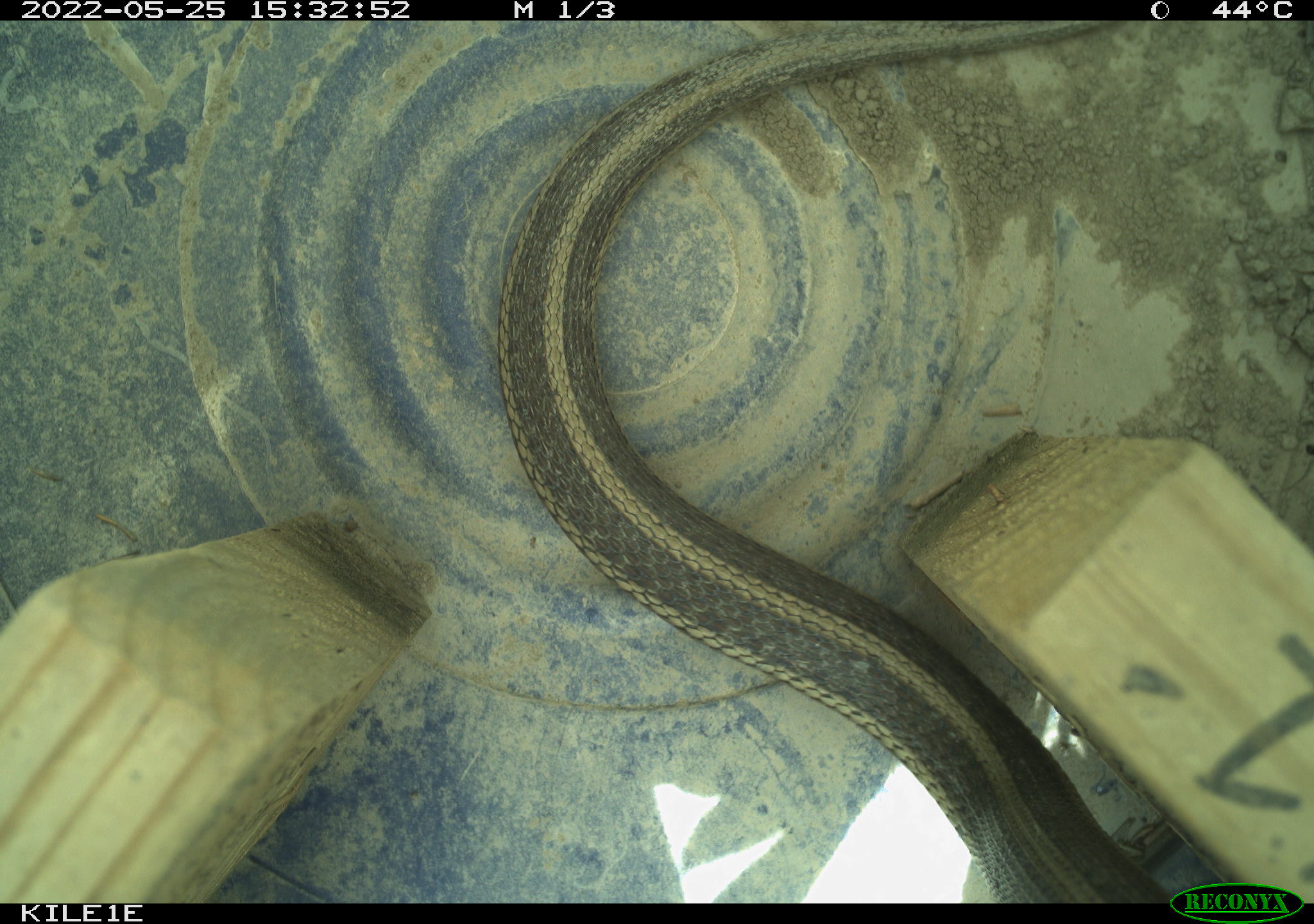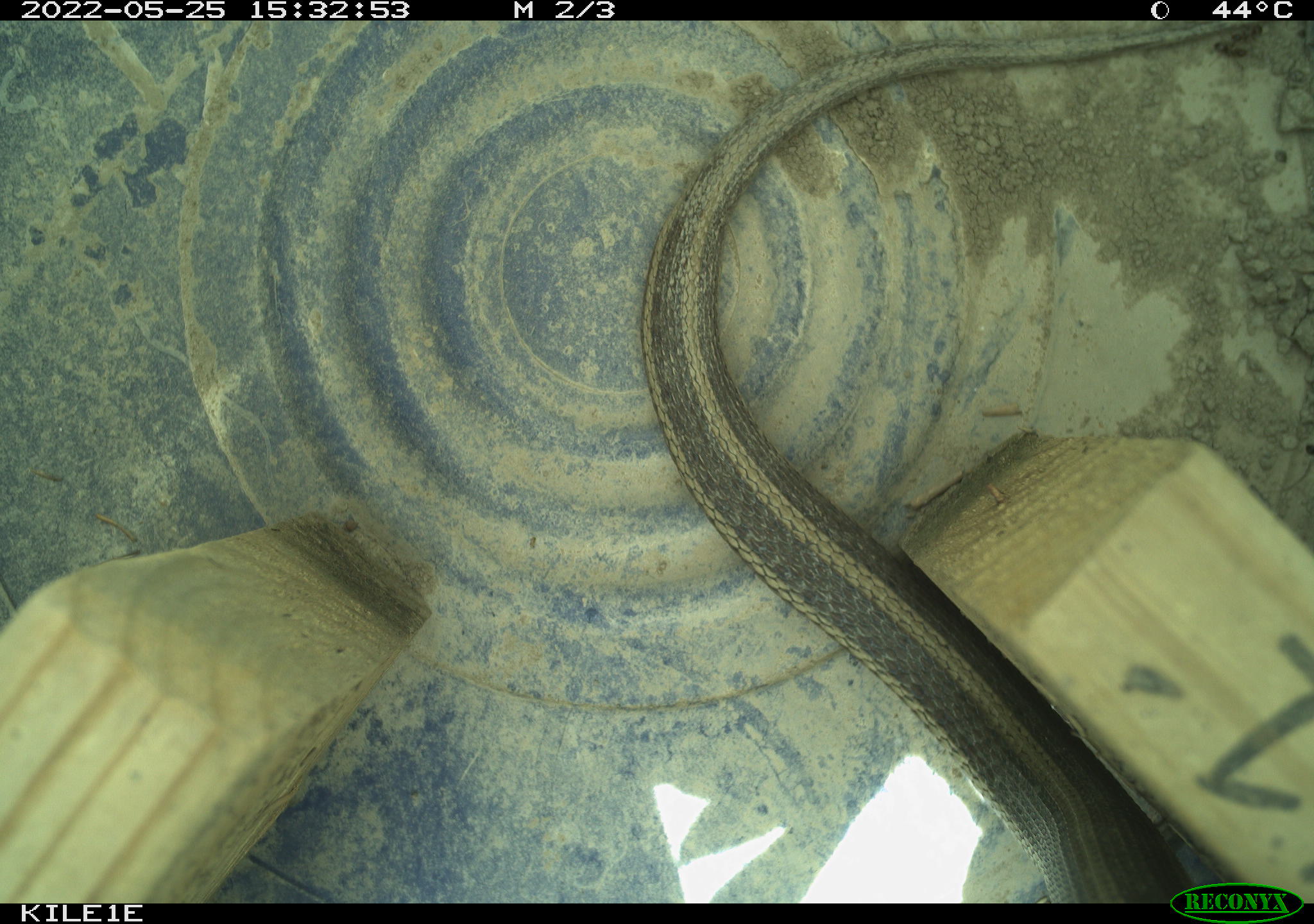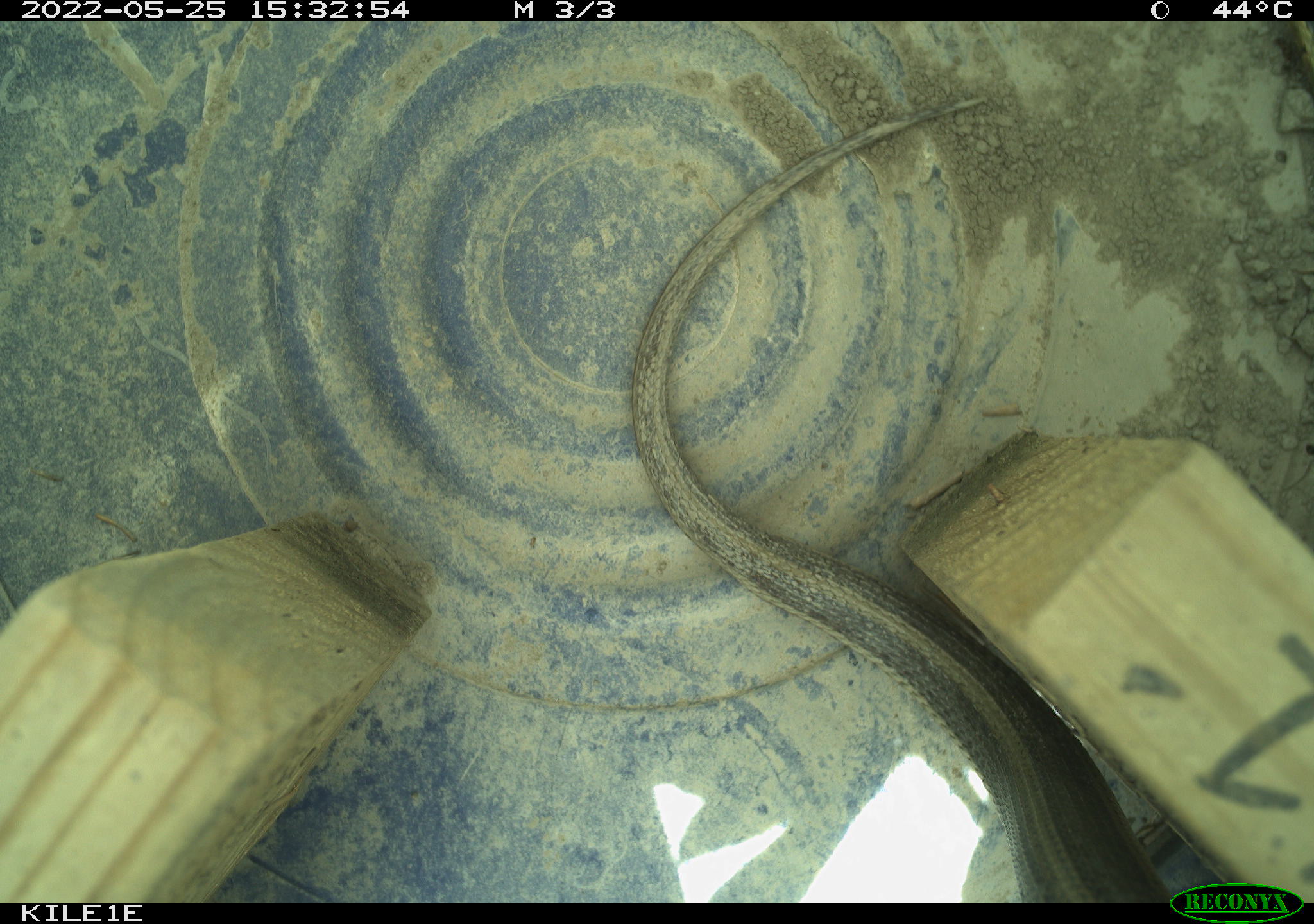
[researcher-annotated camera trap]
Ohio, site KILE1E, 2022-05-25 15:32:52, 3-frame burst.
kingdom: Animalia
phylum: Chordata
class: Reptilia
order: Squamata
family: Colubridae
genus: Thamnophis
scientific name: Thamnophis sirtalis sirtalis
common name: eastern gartersnake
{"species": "eastern gartersnake (Thamnophis sirtalis sirtalis)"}